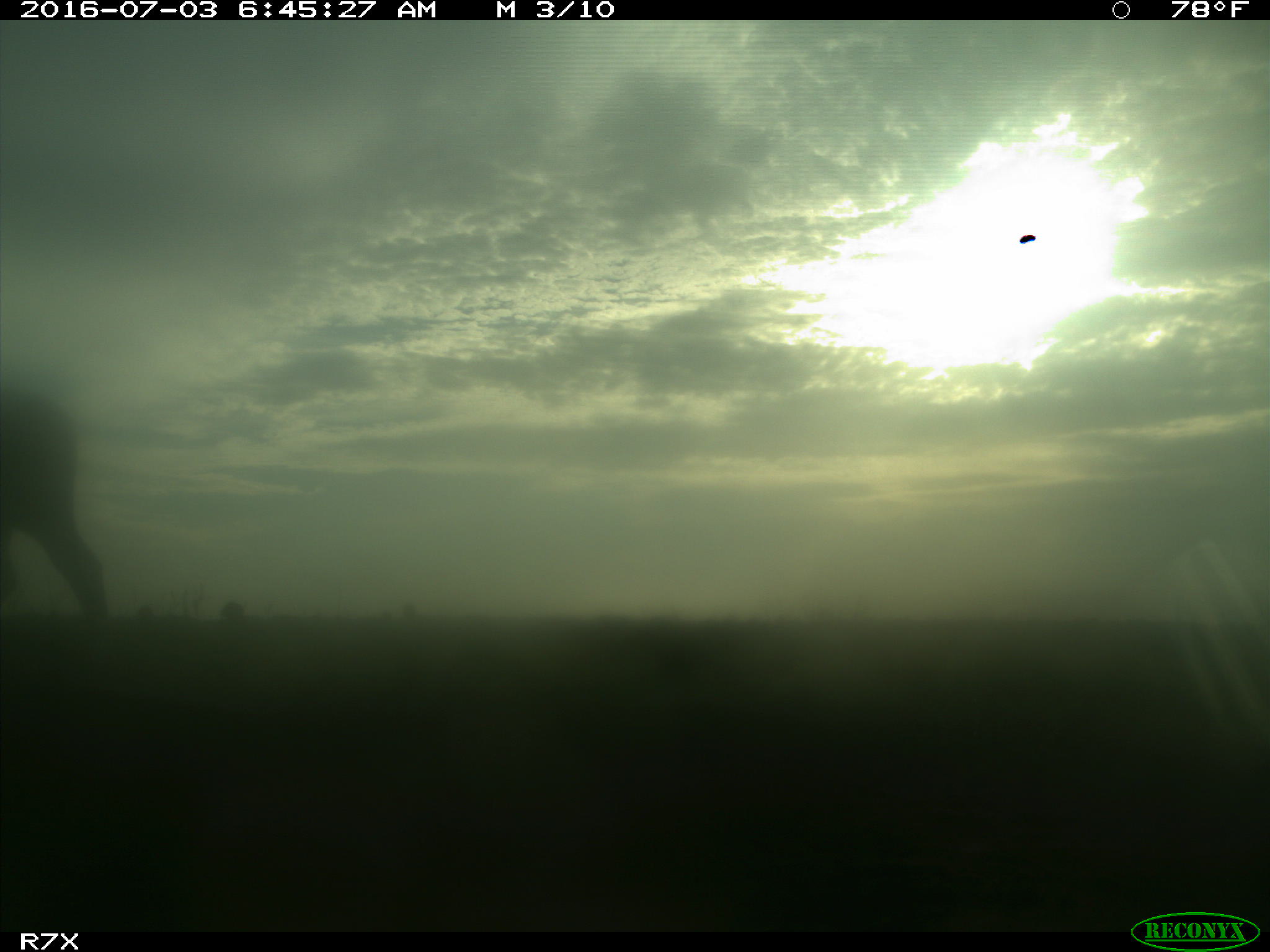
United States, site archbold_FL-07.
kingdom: Animalia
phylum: Chordata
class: Mammalia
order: Artiodactyla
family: Bovidae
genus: Bos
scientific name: Bos taurus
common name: domestic cow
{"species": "Bos taurus (domestic cow)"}